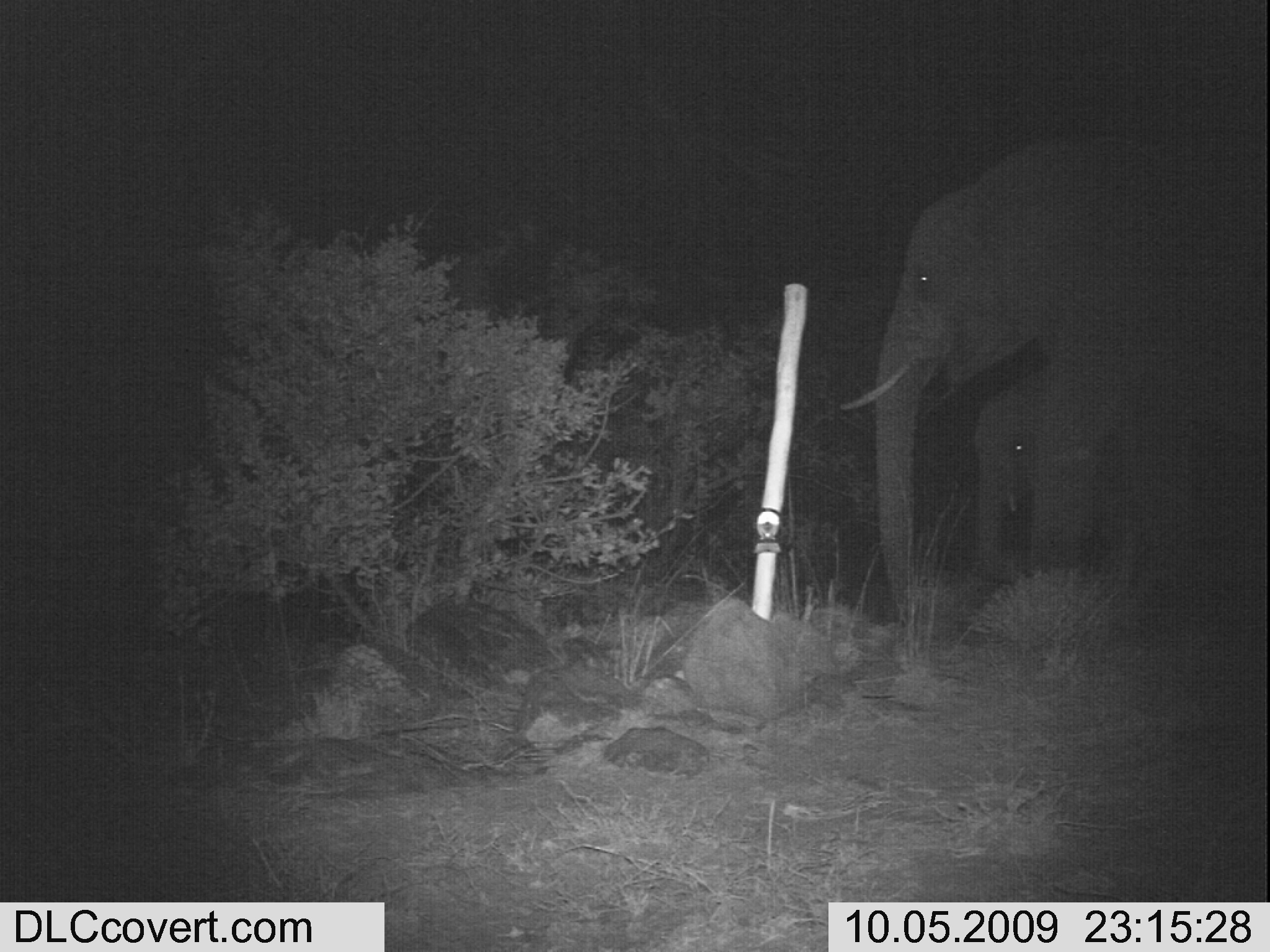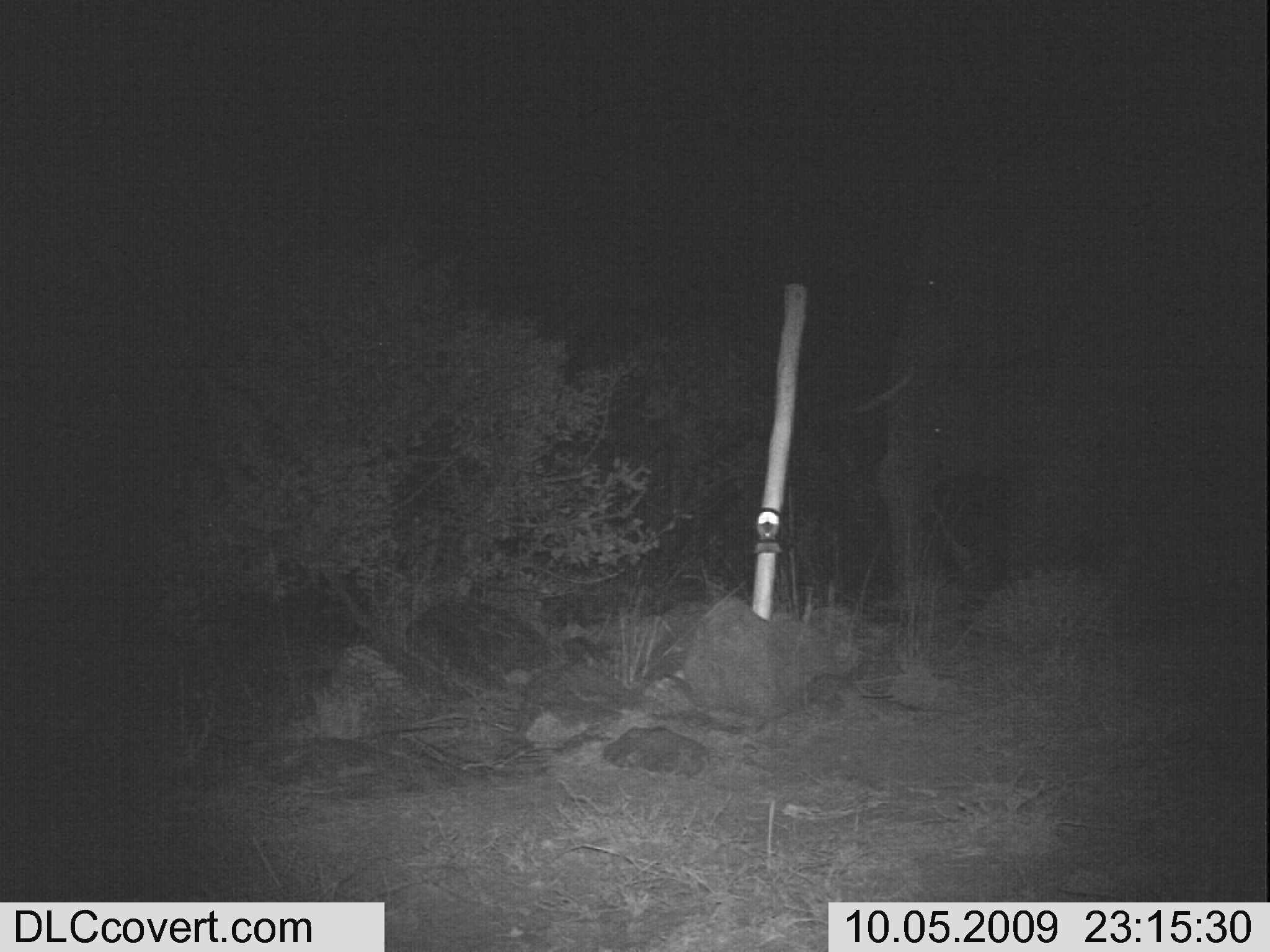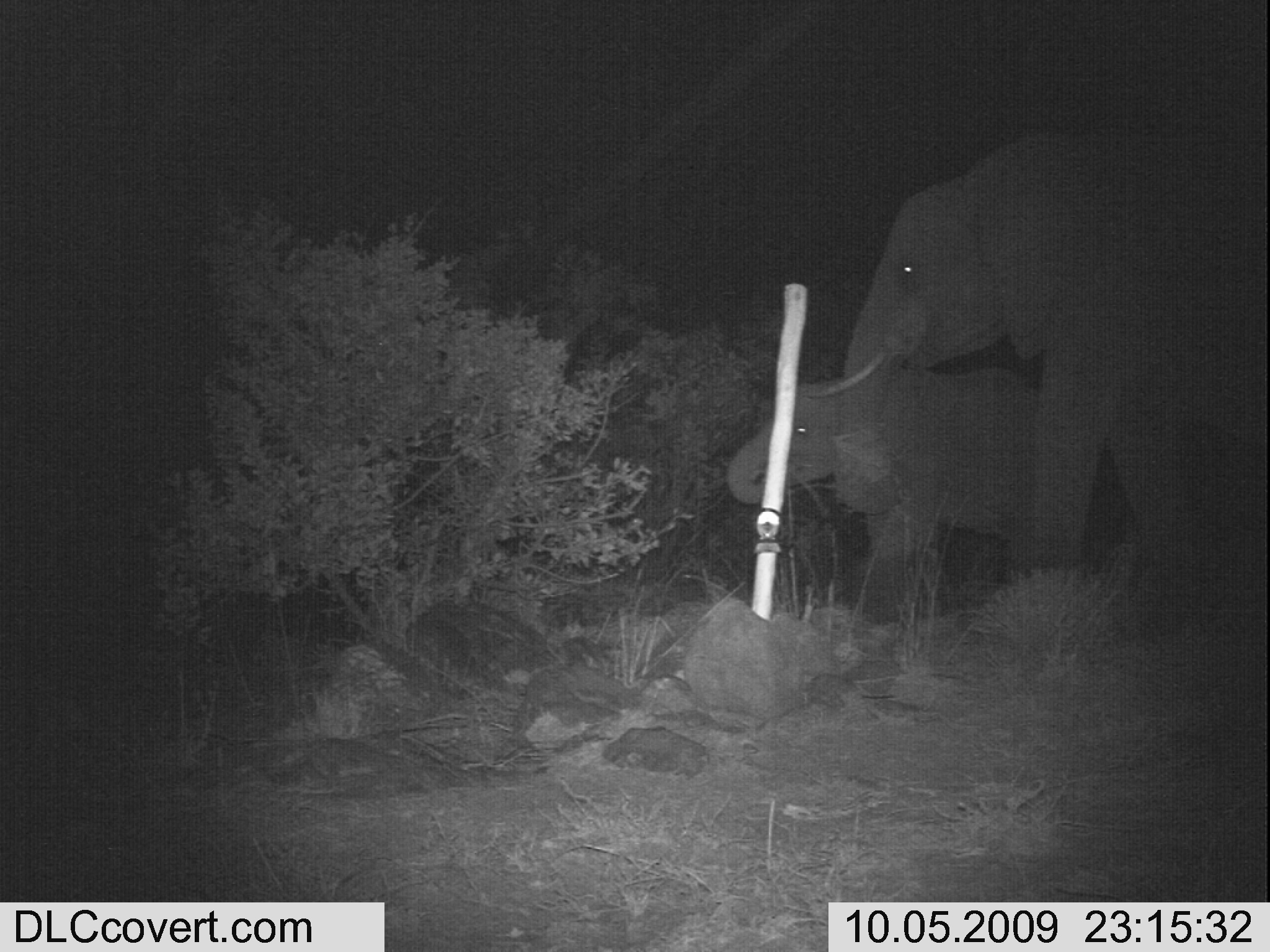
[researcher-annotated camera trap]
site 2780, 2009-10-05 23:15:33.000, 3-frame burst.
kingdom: Animalia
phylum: Chordata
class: Mammalia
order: Proboscidea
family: Elephantidae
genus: Loxodonta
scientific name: Loxodonta africana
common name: african bush elephant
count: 2